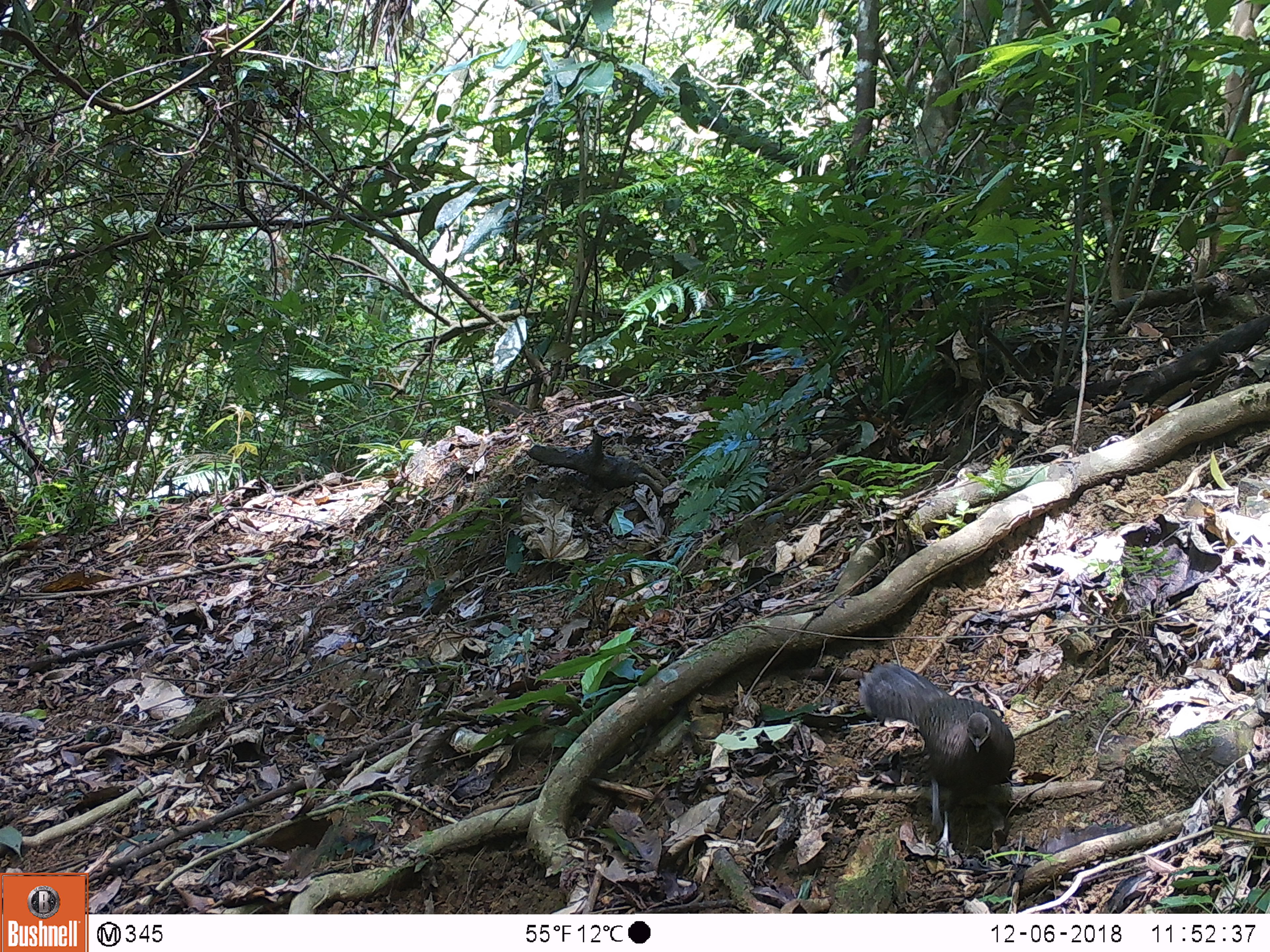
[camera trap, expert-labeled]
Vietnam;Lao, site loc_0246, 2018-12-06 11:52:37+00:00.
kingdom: Animalia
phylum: Chordata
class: Aves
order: Galliformes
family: Phasianidae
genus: Polyplectron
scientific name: Polyplectron bicalcaratum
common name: gray peacock-pheasant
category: grey peacock pheasant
Grey peacock pheasant (gray peacock-pheasant) (Polyplectron bicalcaratum). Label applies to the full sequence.